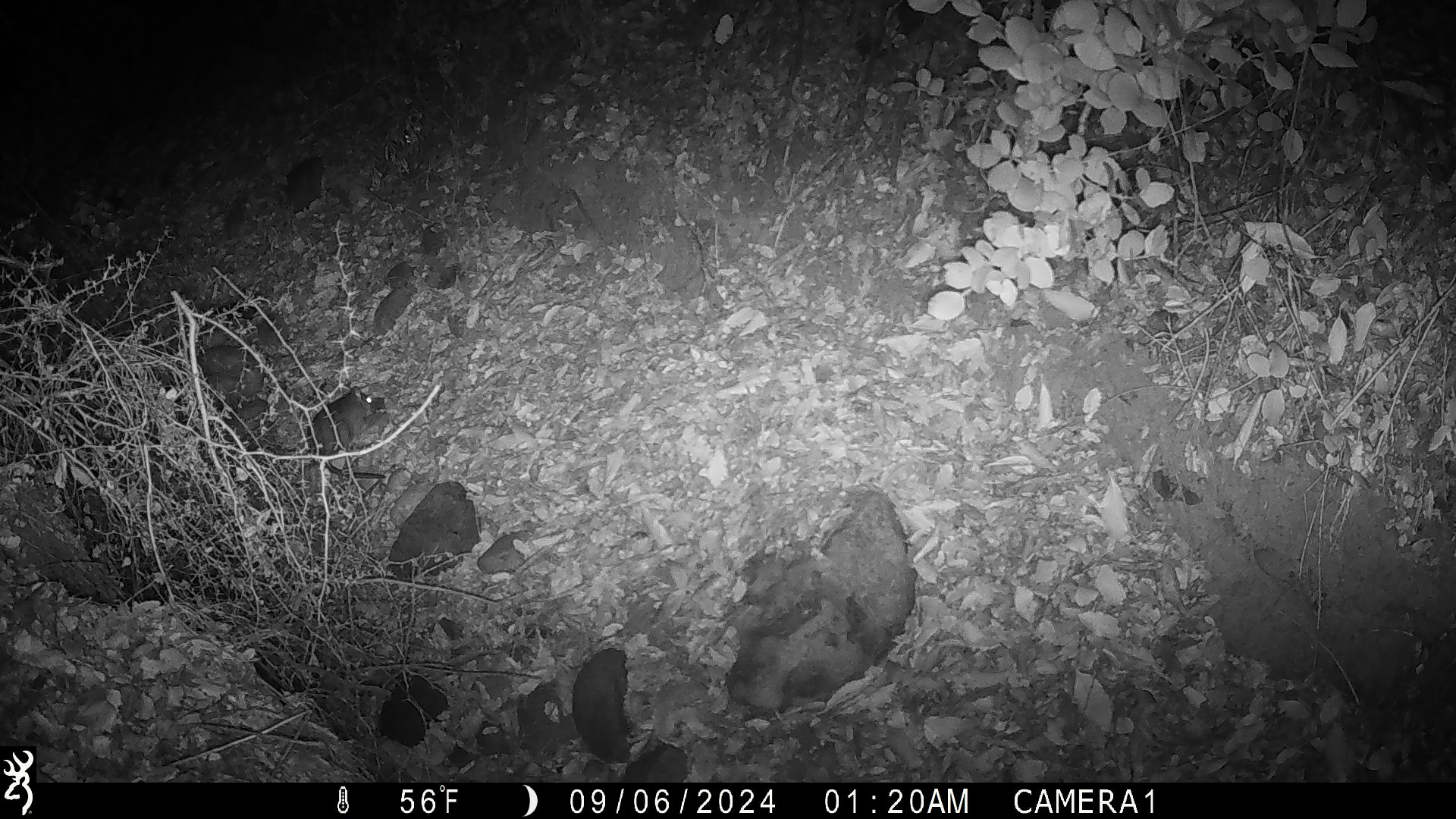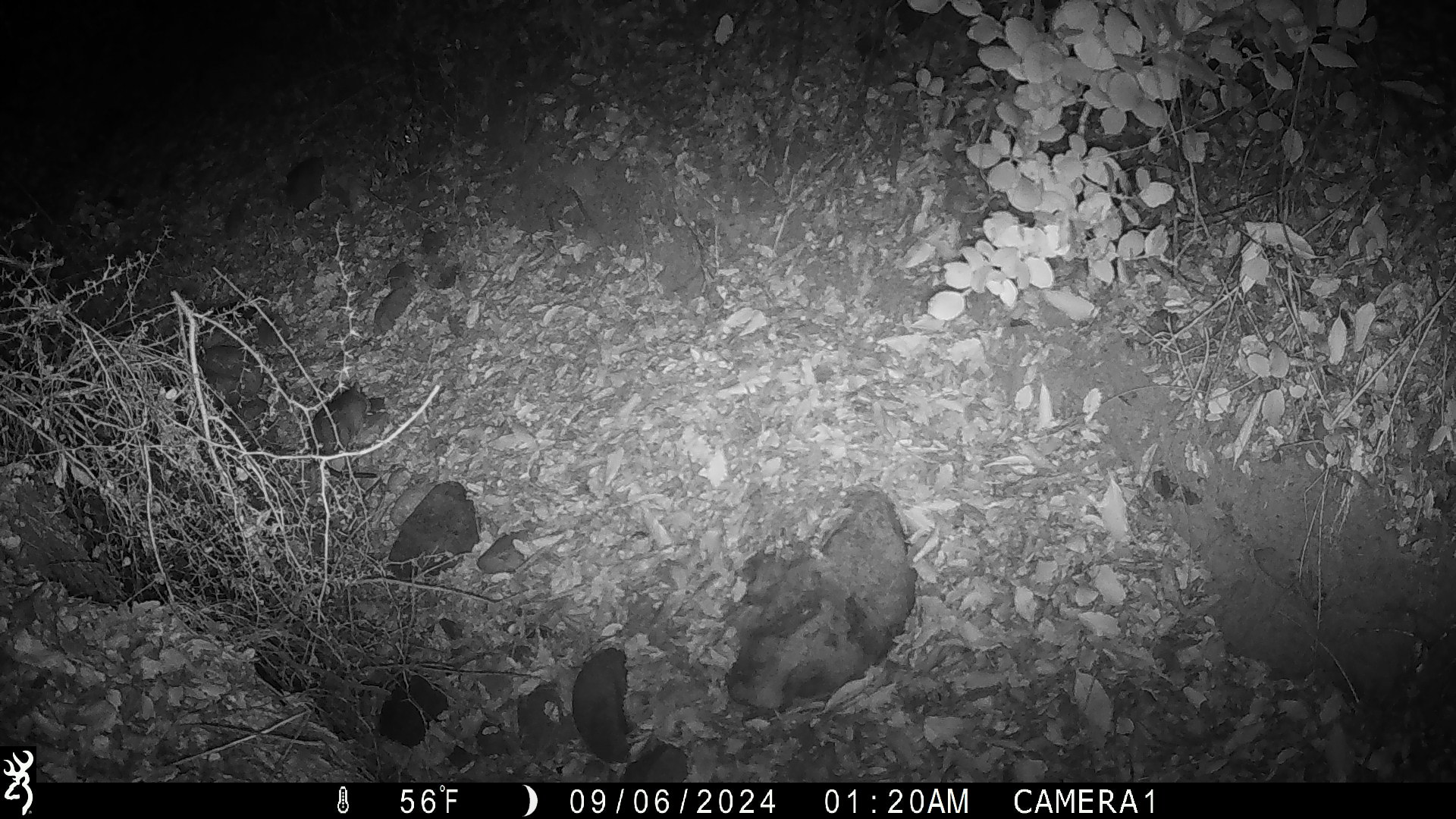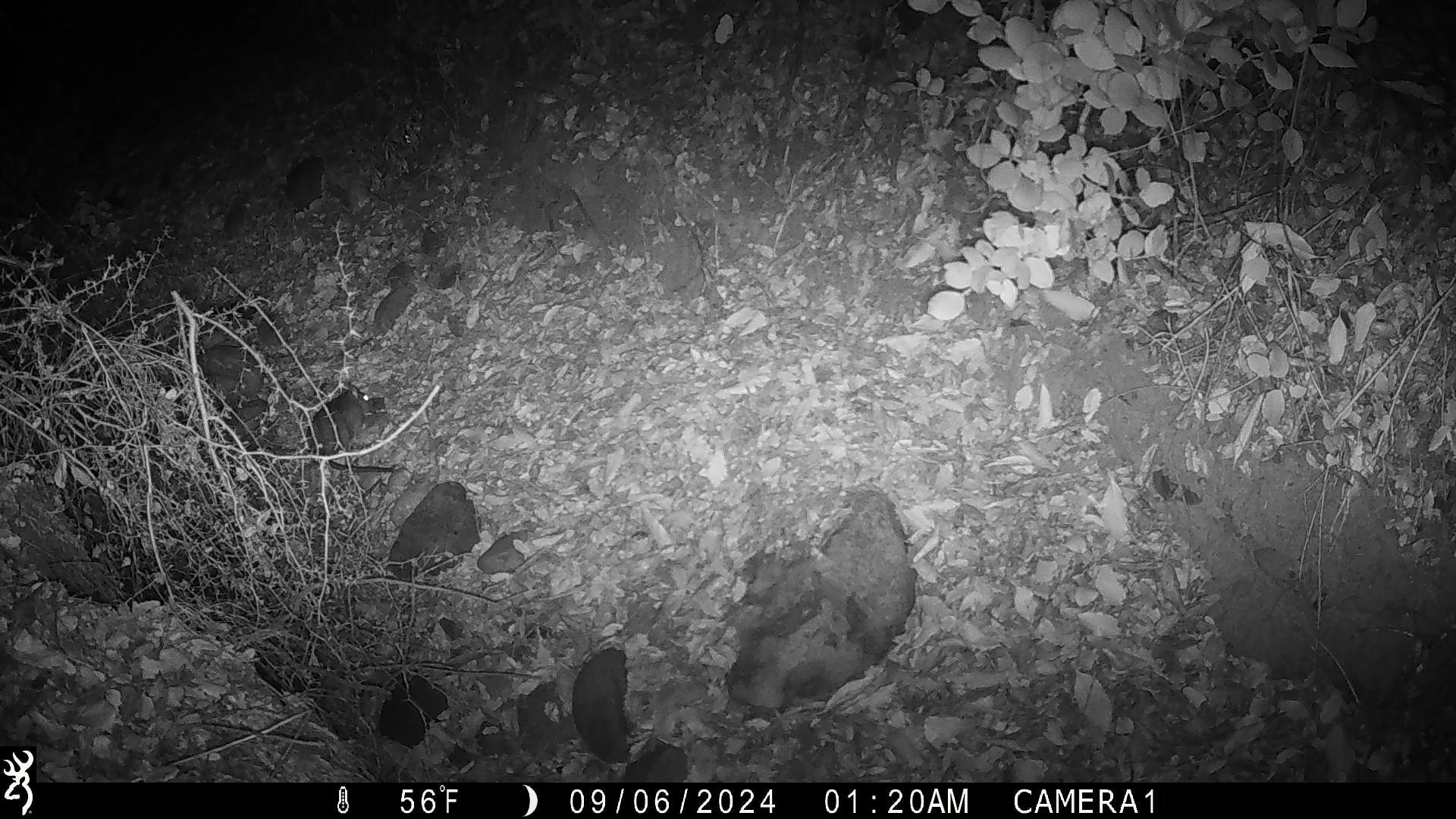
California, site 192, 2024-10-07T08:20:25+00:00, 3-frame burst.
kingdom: Animalia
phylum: Chordata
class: Mammalia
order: Rodentia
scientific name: Rodentia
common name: mouse or rat